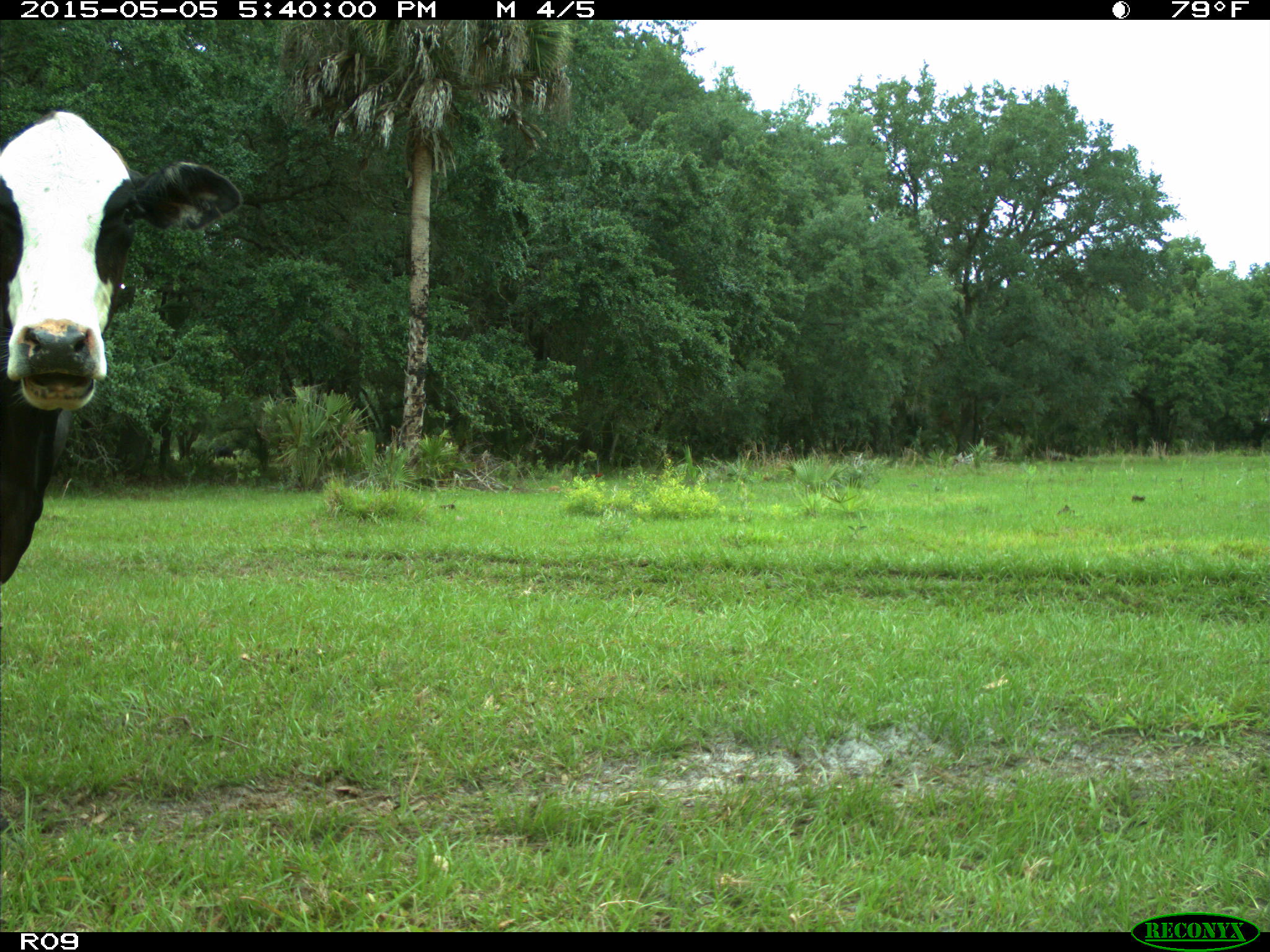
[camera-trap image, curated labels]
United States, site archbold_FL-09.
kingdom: Animalia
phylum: Chordata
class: Mammalia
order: Artiodactyla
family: Bovidae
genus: Bos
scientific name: Bos taurus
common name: domestic cow